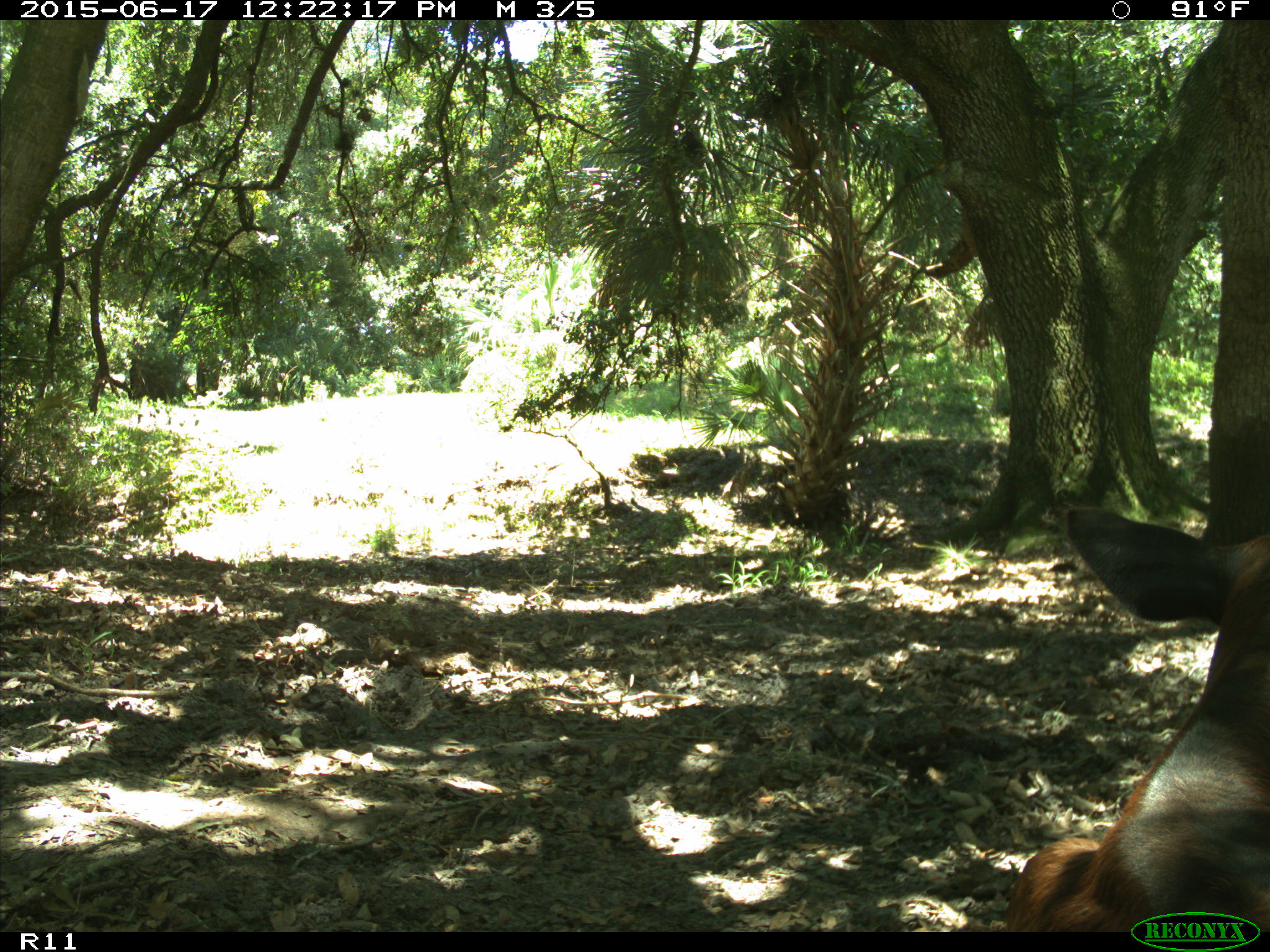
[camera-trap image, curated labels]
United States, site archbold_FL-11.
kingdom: Animalia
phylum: Chordata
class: Mammalia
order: Artiodactyla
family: Bovidae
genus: Bos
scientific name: Bos taurus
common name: domestic cow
Bos taurus (domestic cow).